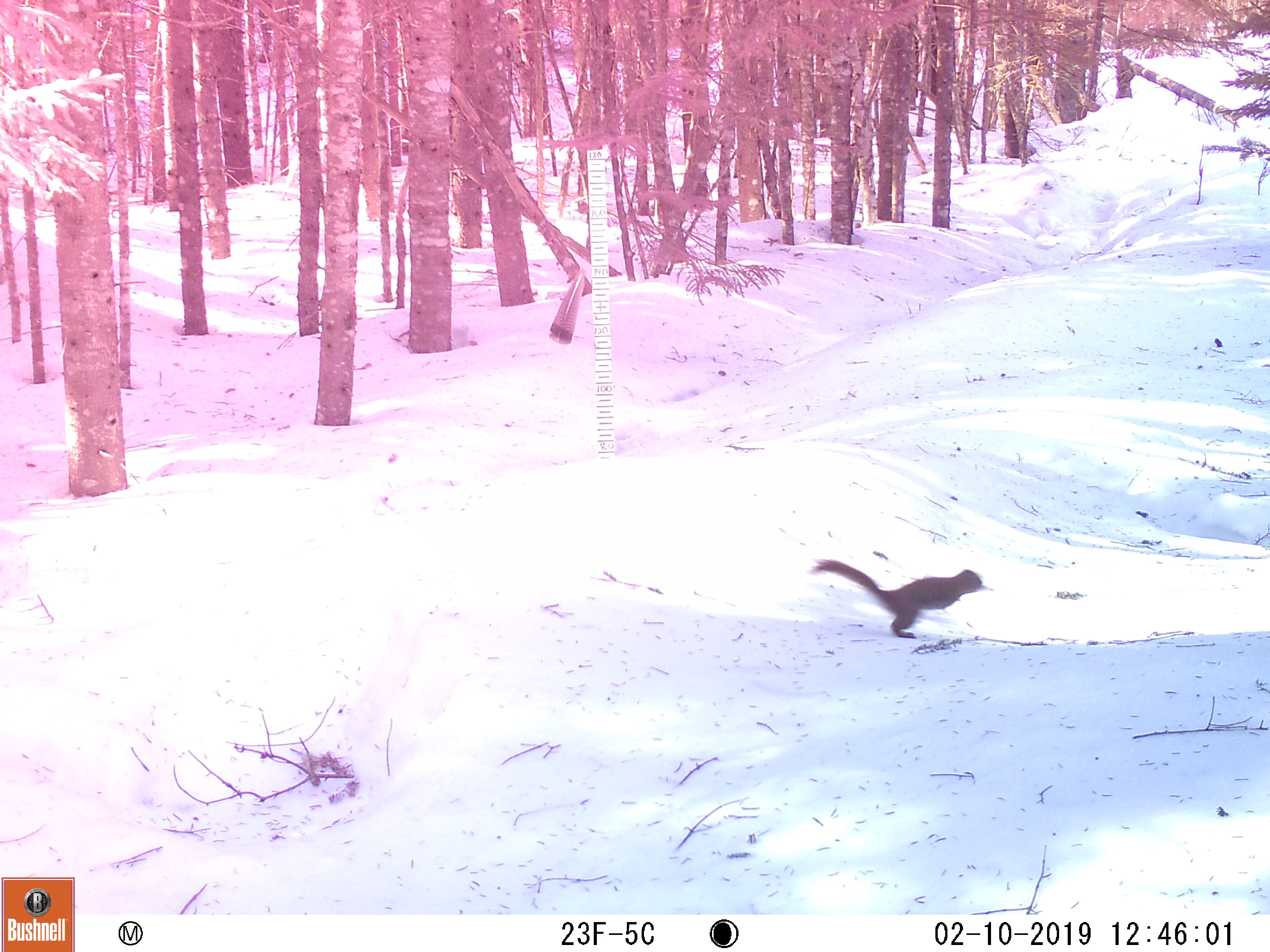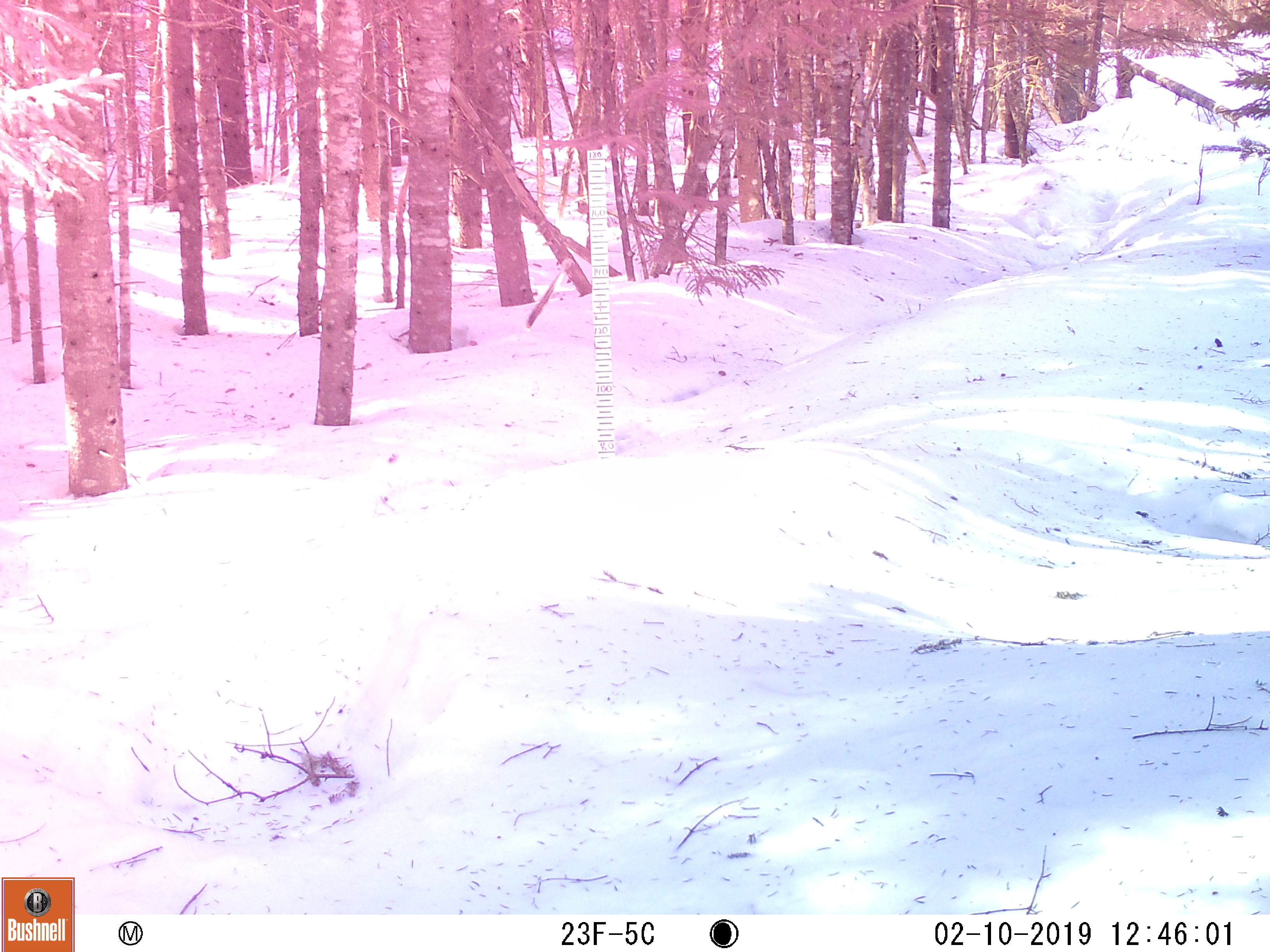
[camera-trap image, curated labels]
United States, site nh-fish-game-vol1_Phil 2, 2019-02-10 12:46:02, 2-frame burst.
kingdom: Animalia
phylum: Chordata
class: Mammalia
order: Rodentia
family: Sciuridae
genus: Tamiasciurus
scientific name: Tamiasciurus hudsonicus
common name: red squirrel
Red squirrel (Tamiasciurus hudsonicus).